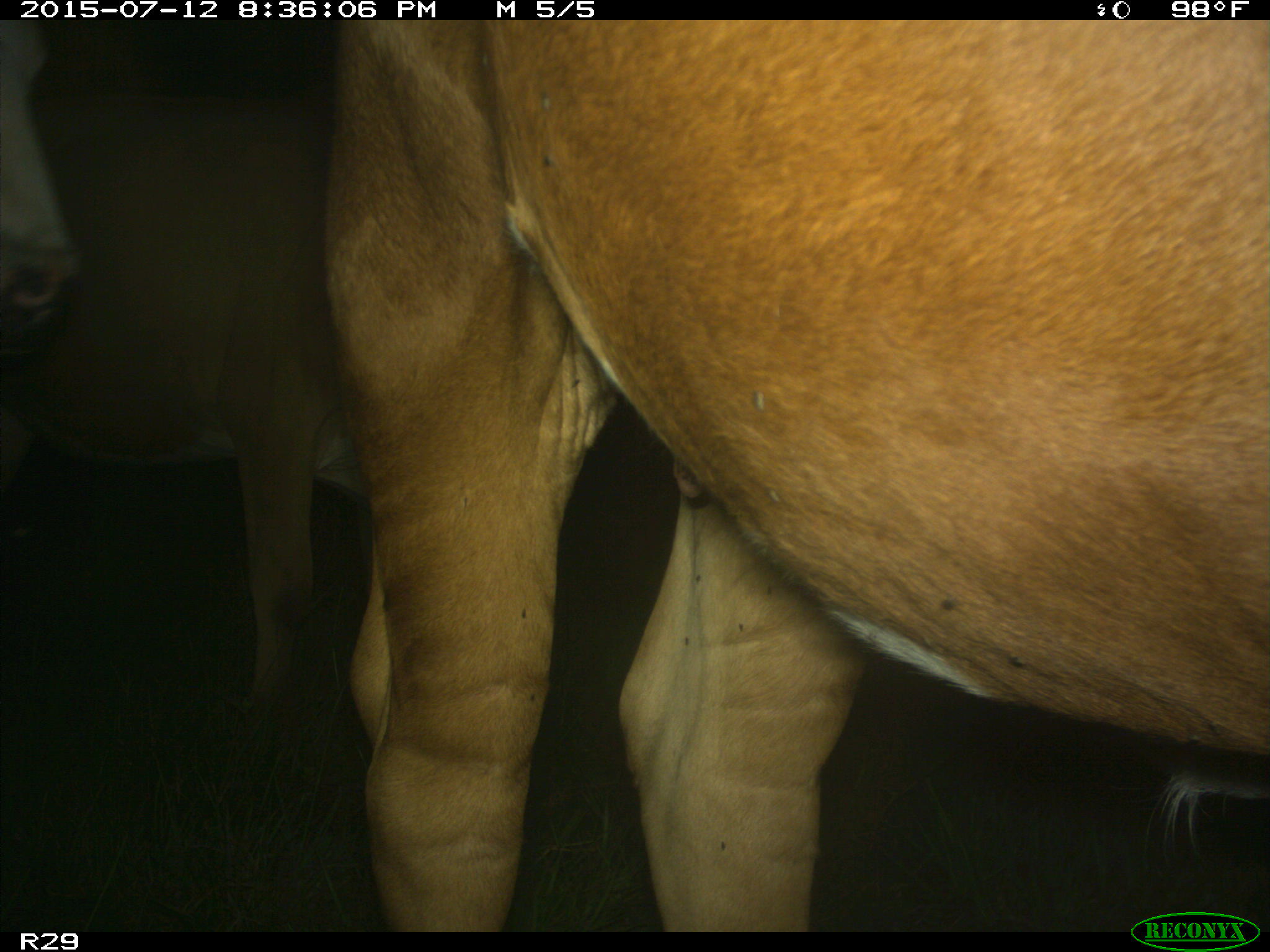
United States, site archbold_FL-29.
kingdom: Animalia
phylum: Chordata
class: Mammalia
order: Artiodactyla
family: Bovidae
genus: Bos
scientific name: Bos taurus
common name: domestic cow